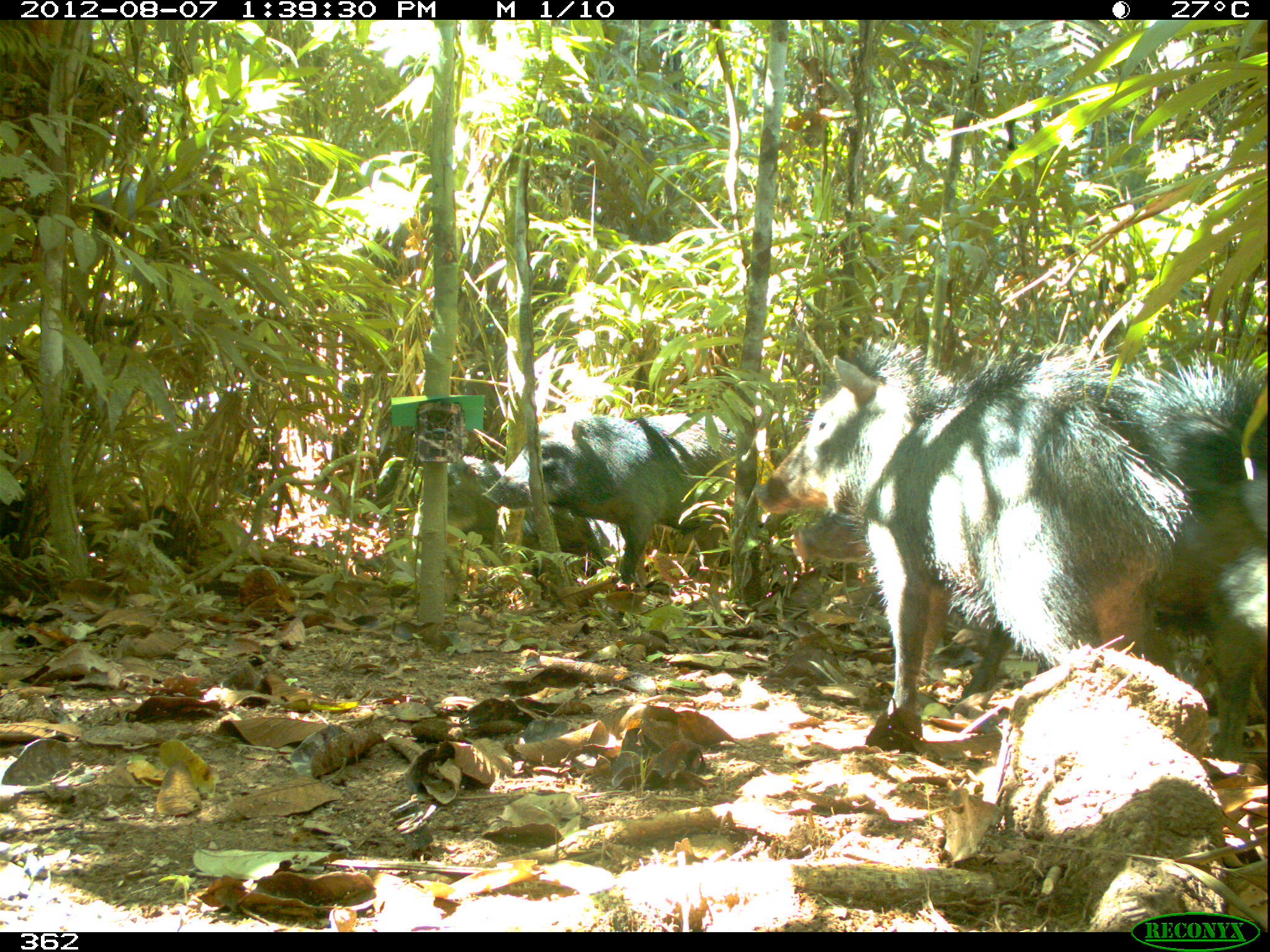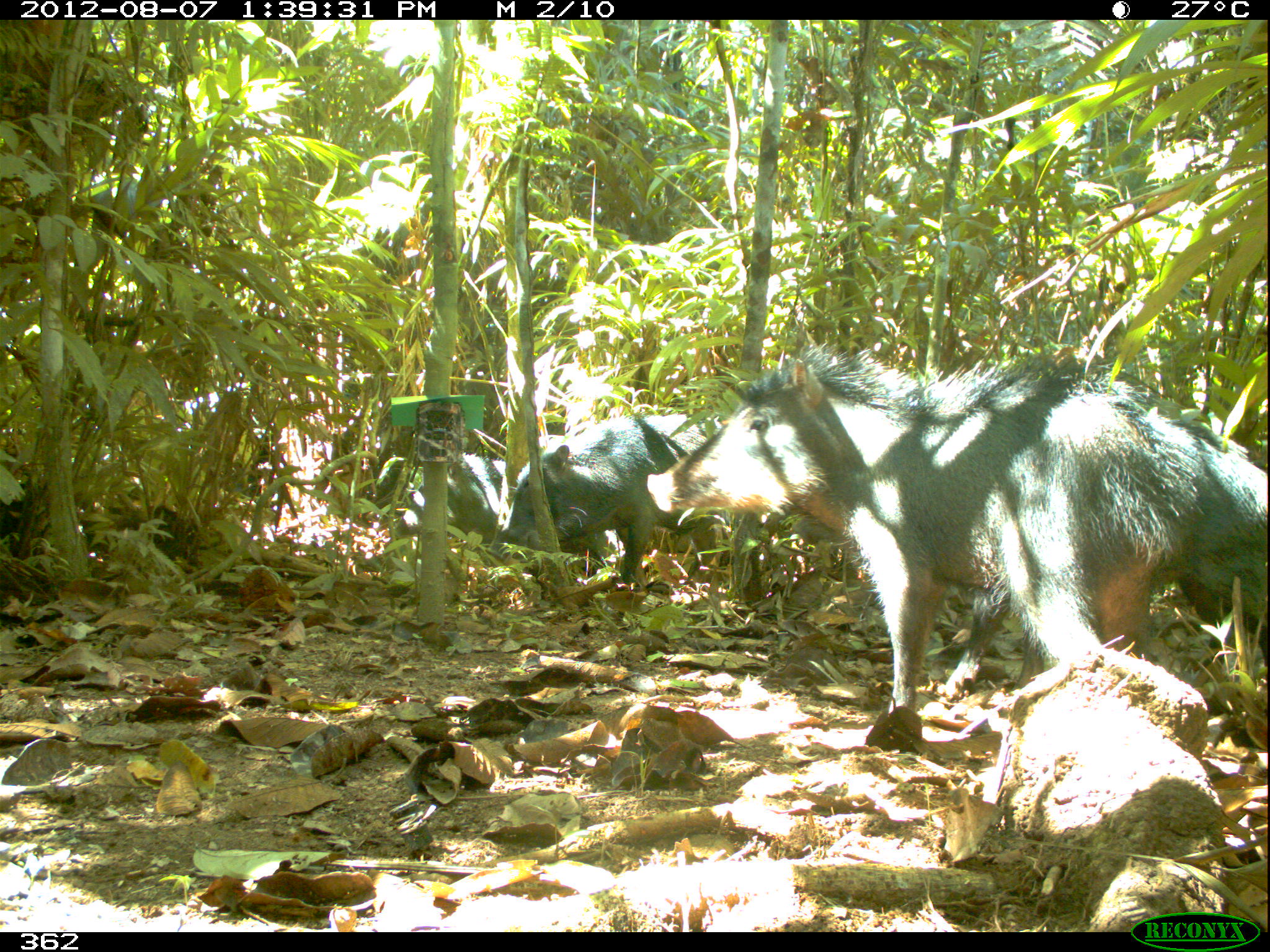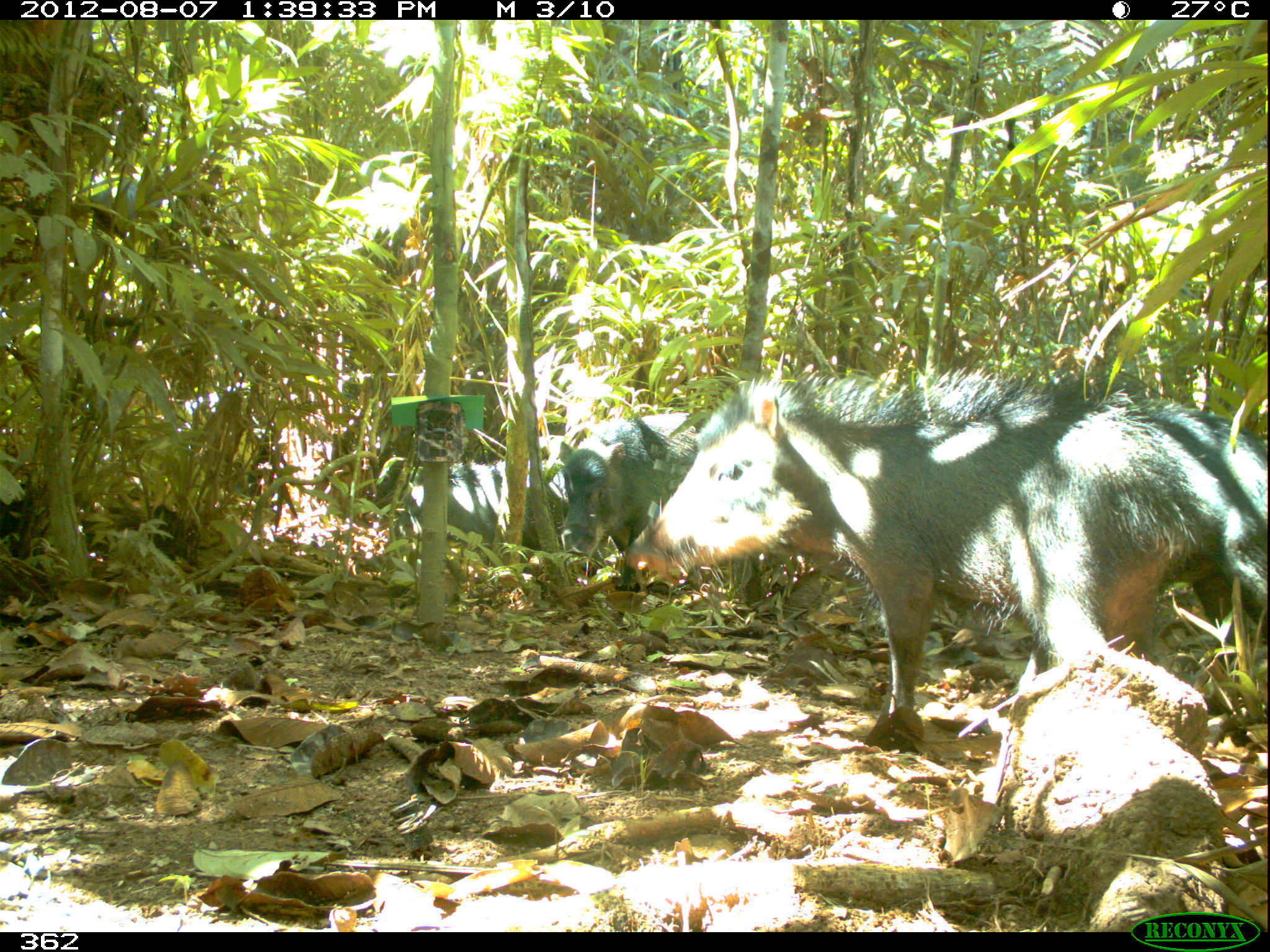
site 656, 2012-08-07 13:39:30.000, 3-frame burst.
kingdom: Animalia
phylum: Chordata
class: Mammalia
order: Artiodactyla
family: Tayassuidae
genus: Tayassu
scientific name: Tayassu pecari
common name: white-lipped peccary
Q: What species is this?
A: Tayassu pecari (white-lipped peccary).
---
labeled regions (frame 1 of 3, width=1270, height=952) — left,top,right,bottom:
tayassu pecari: 787,348,1267,775; 752,334,1194,746; 480,407,757,593; 413,454,605,574; 365,455,425,511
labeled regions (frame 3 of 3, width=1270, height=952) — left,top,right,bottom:
tayassu pecari: 617,373,1270,747; 1128,400,1270,669; 557,412,697,556; 398,436,563,557